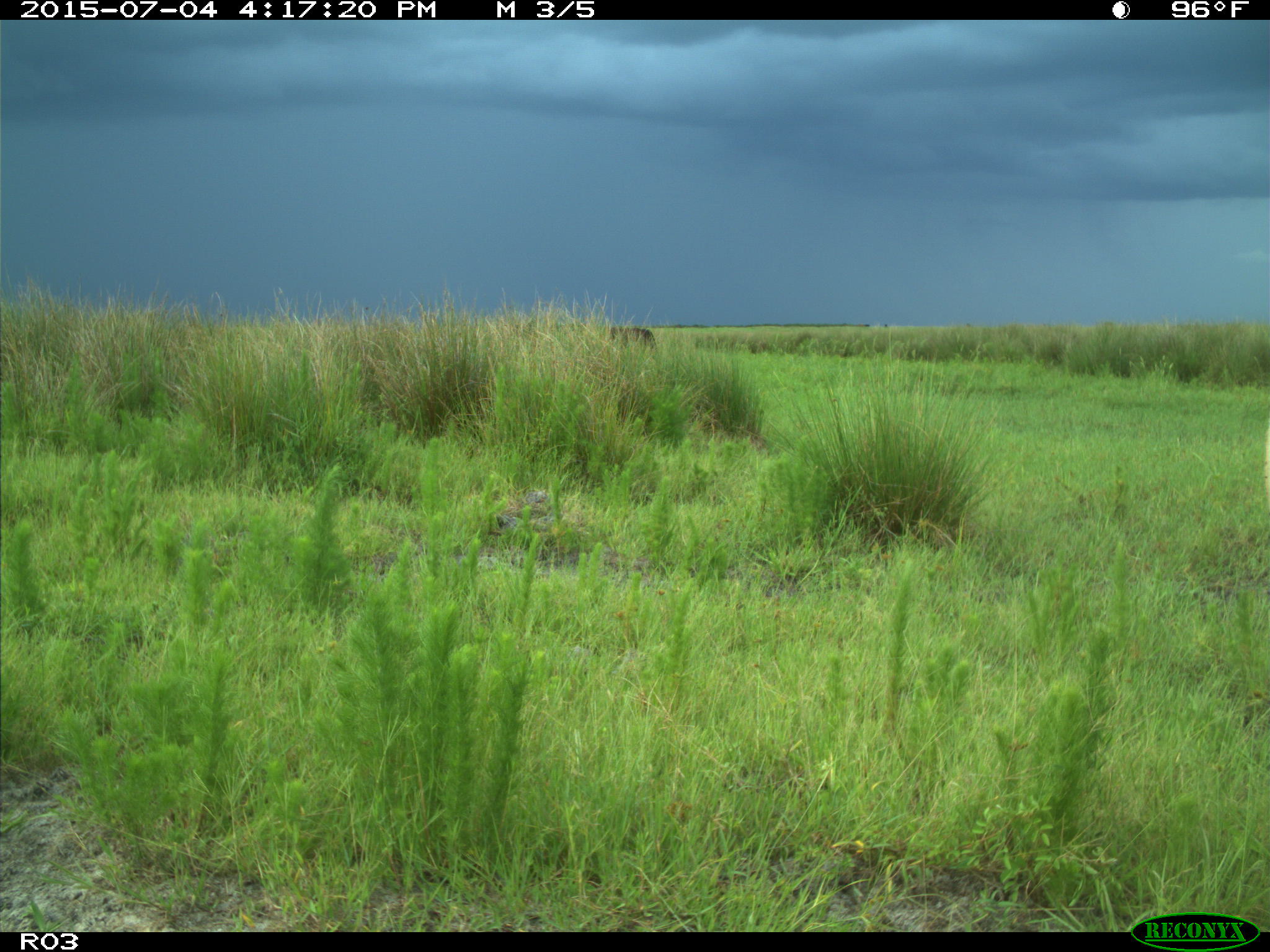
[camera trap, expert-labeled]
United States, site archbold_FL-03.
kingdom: Animalia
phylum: Chordata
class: Mammalia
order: Artiodactyla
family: Bovidae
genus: Bos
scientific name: Bos taurus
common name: domestic cow